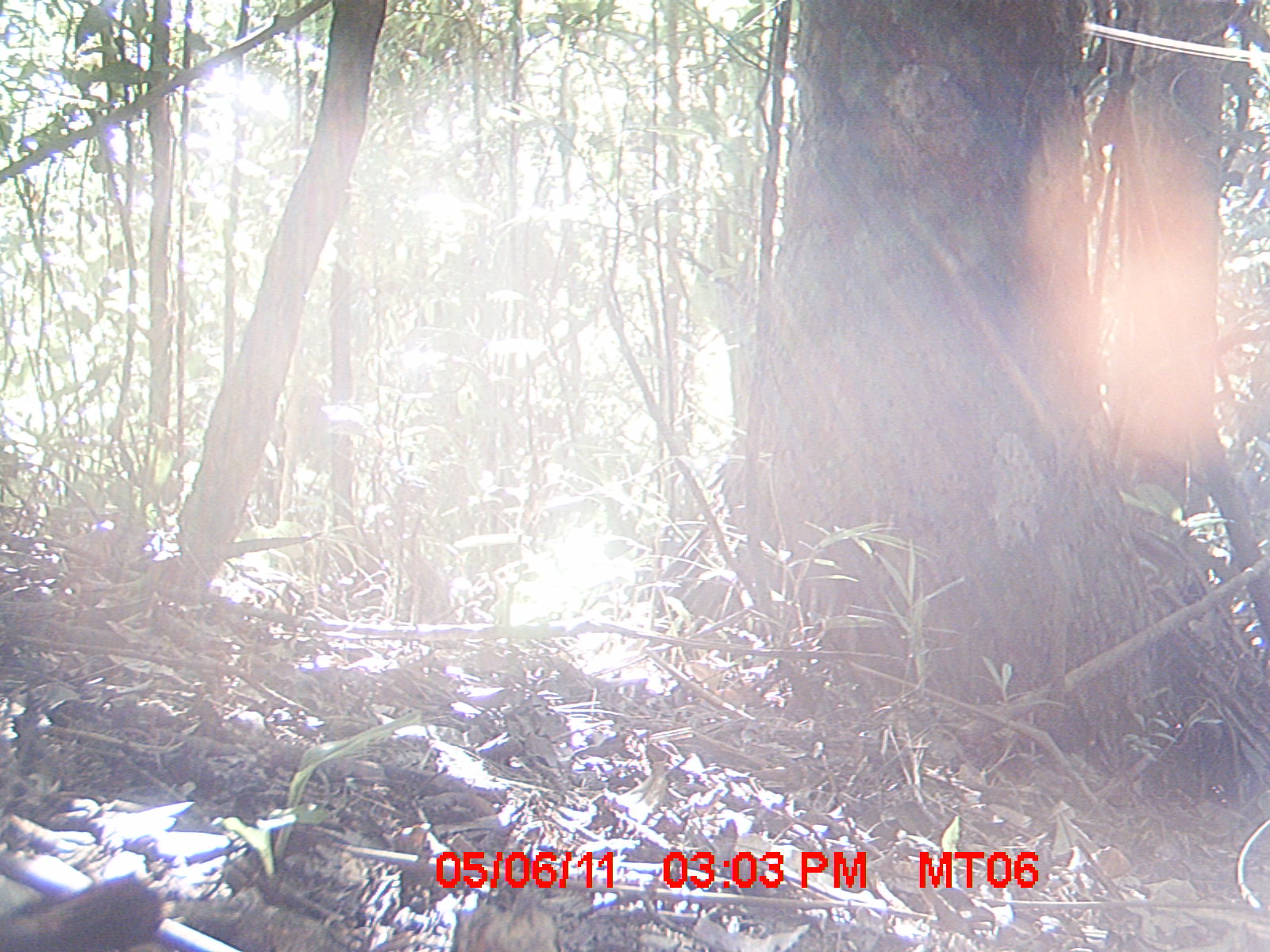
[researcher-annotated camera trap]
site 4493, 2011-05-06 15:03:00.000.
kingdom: Animalia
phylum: Chordata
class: Aves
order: Cuculiformes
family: Cuculidae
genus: Coua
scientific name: Coua serriana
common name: red-breasted coua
Coua serriana (red-breasted coua), count 1.